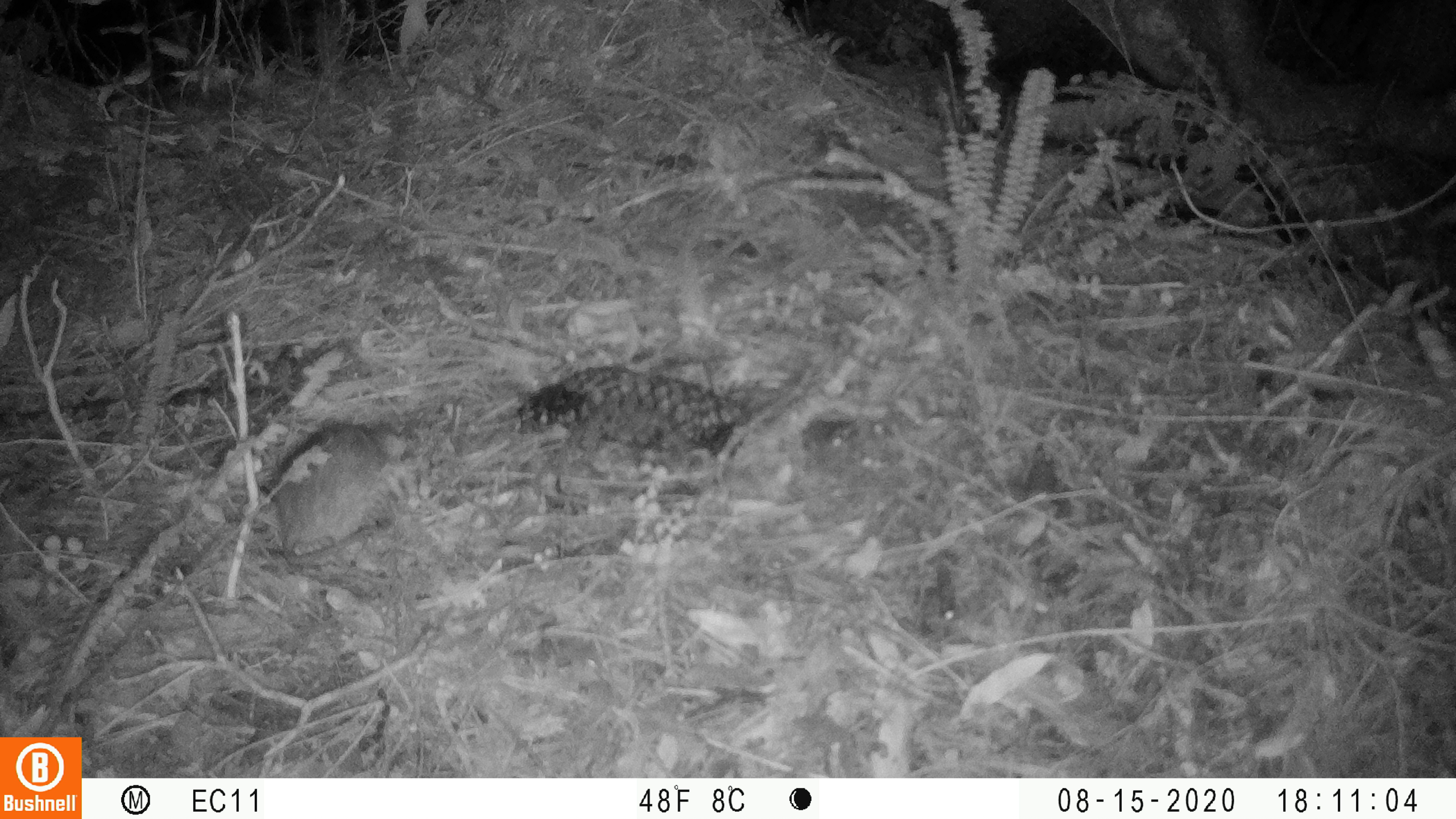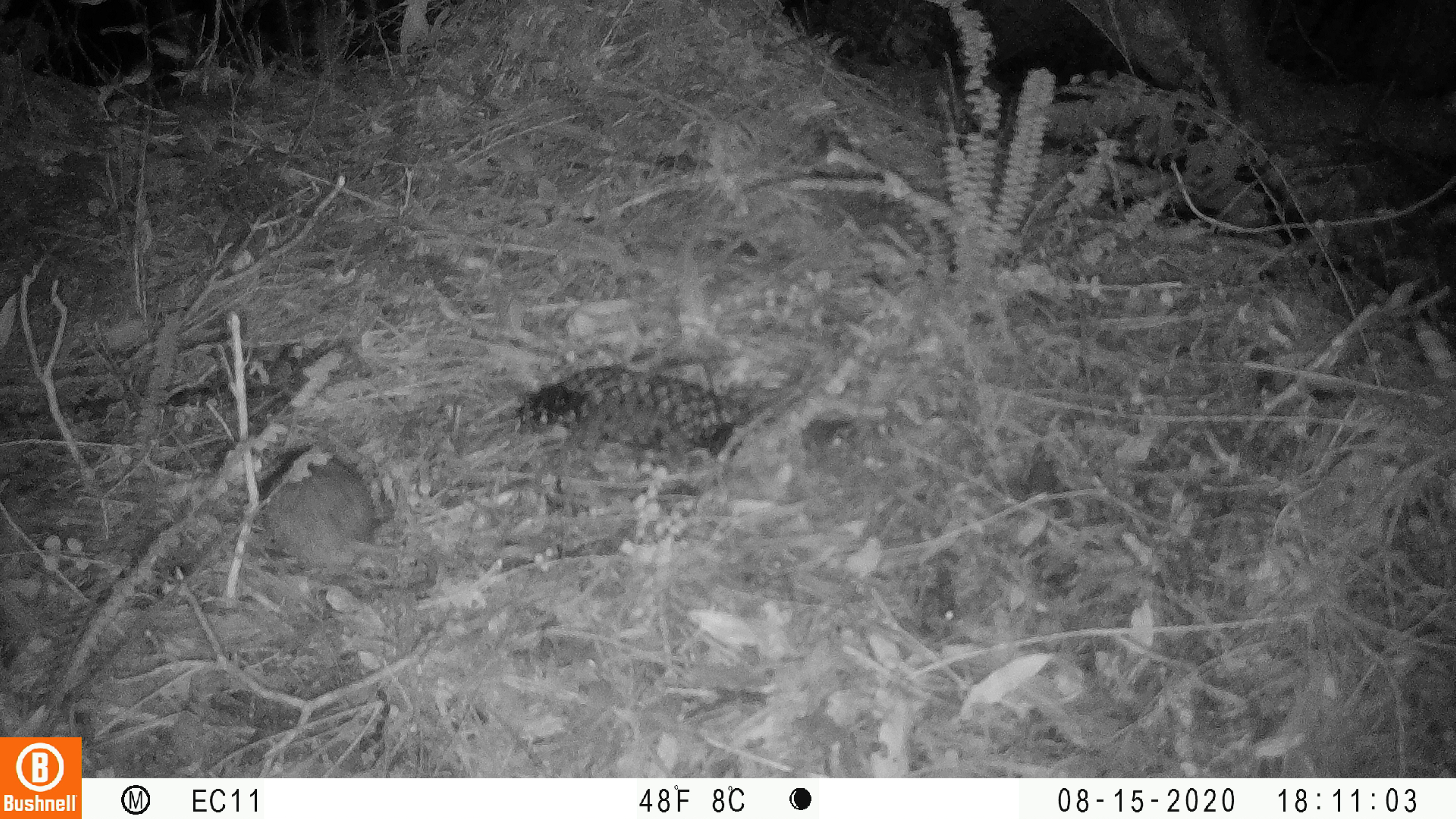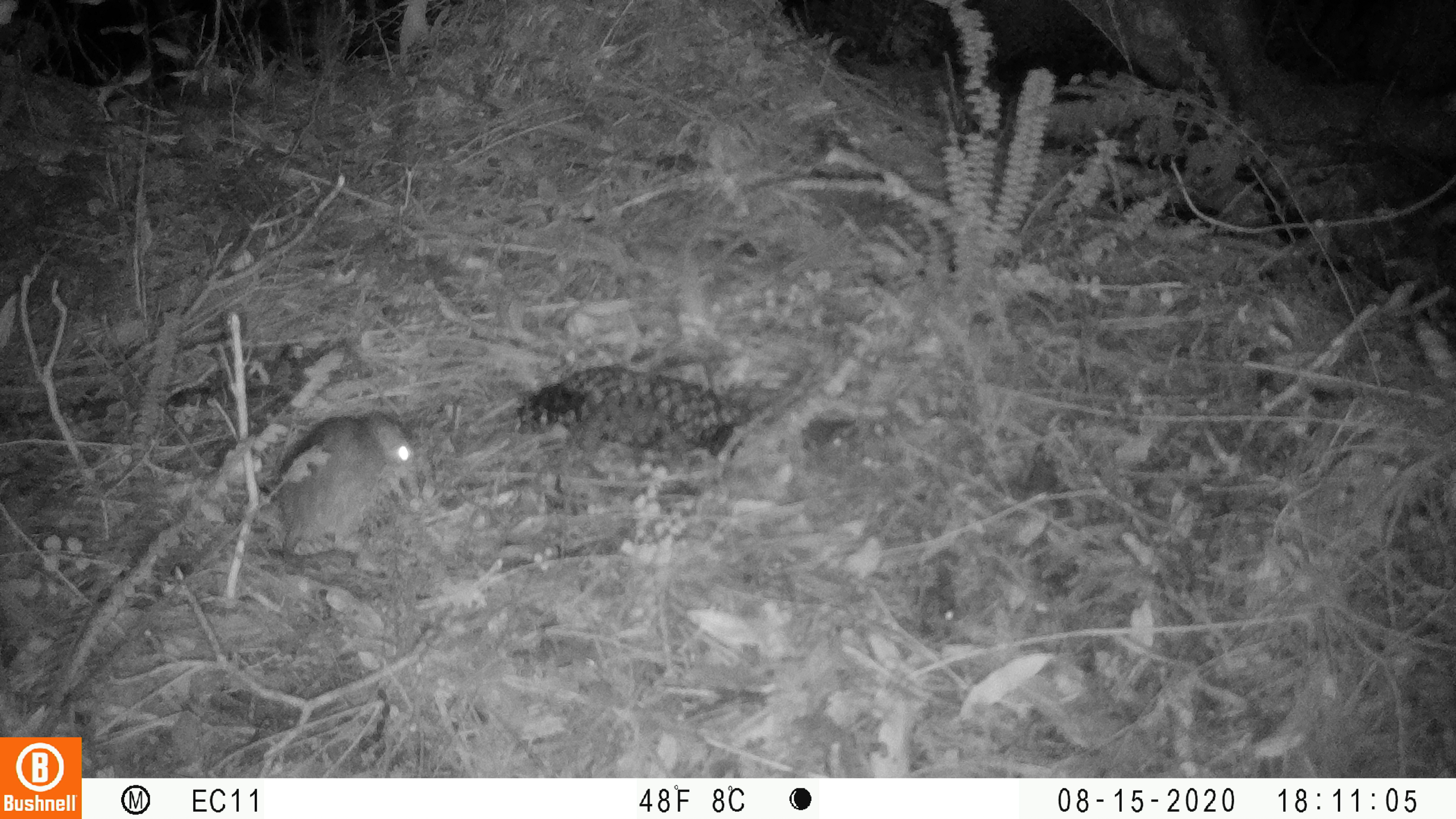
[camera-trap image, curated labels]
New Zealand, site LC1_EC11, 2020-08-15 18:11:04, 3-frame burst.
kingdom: Animalia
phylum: Chordata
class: Mammalia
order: Rodentia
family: Muridae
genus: Rattus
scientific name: Rattus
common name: rat